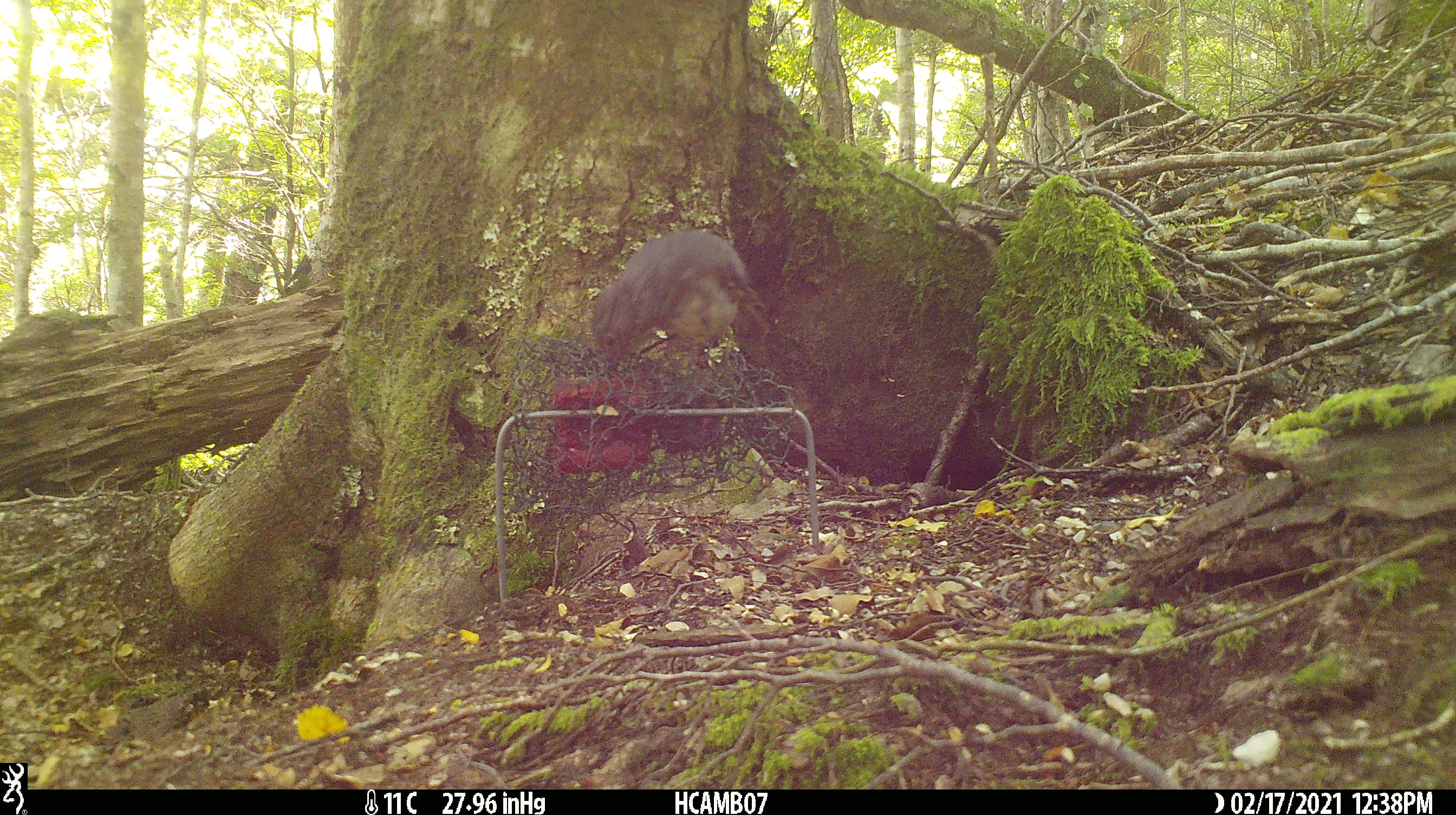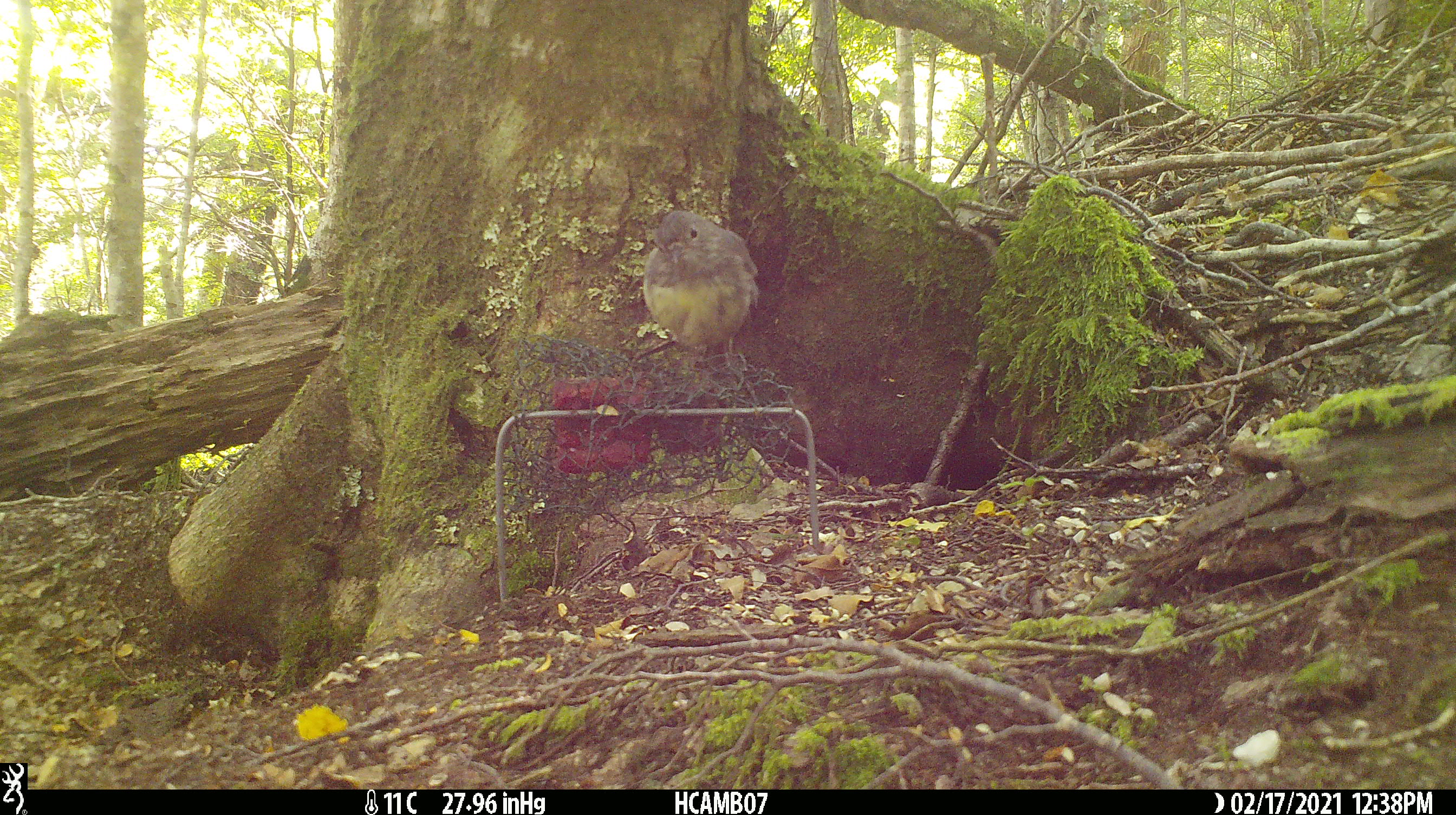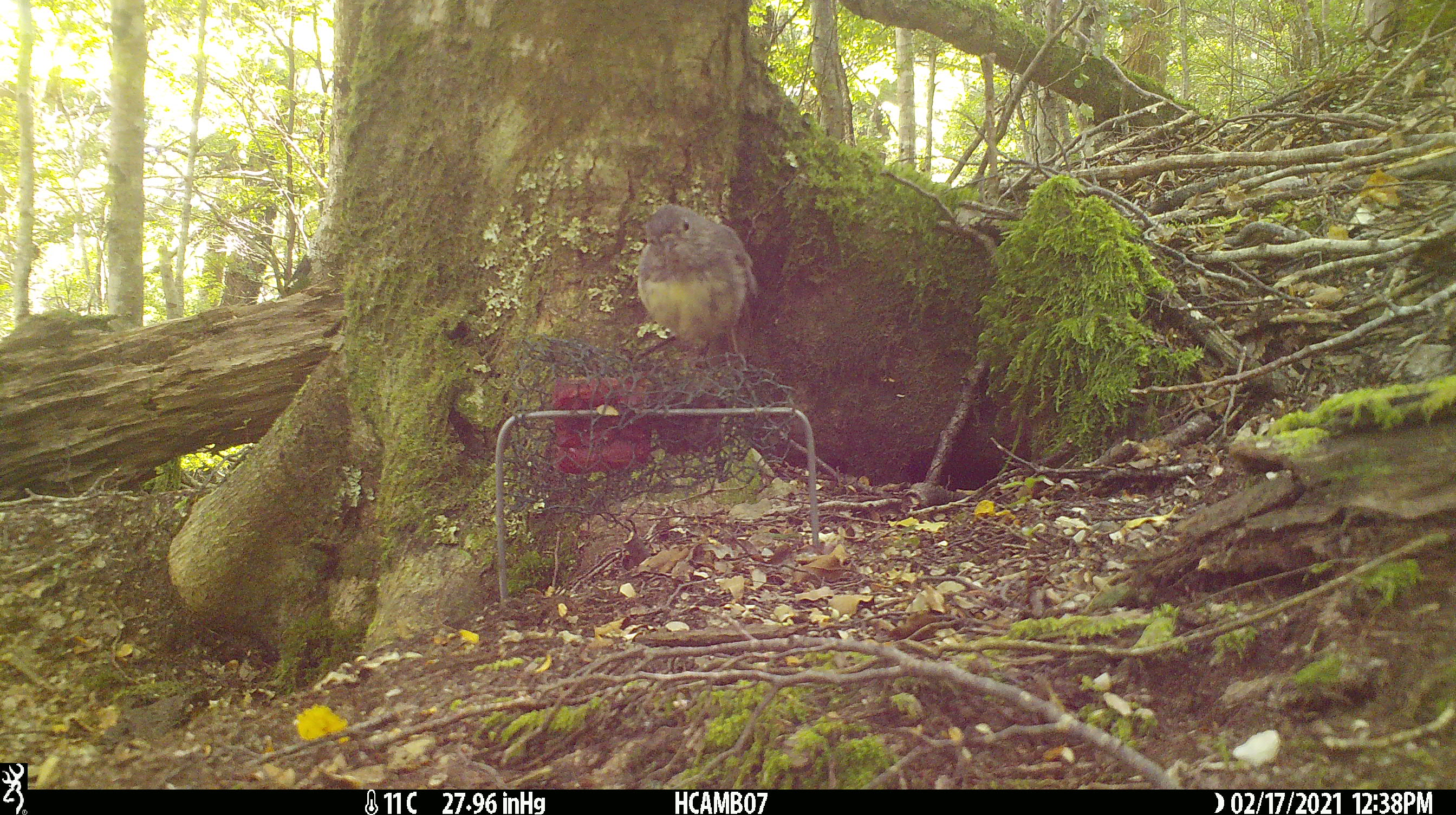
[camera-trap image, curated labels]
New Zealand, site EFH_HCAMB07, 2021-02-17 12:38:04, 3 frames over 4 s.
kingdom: Animalia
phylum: Chordata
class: Aves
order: Passeriformes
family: Petroicidae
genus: Petroica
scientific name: Petroica australis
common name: new zealand robin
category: robin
Robin (new zealand robin) (Petroica australis).